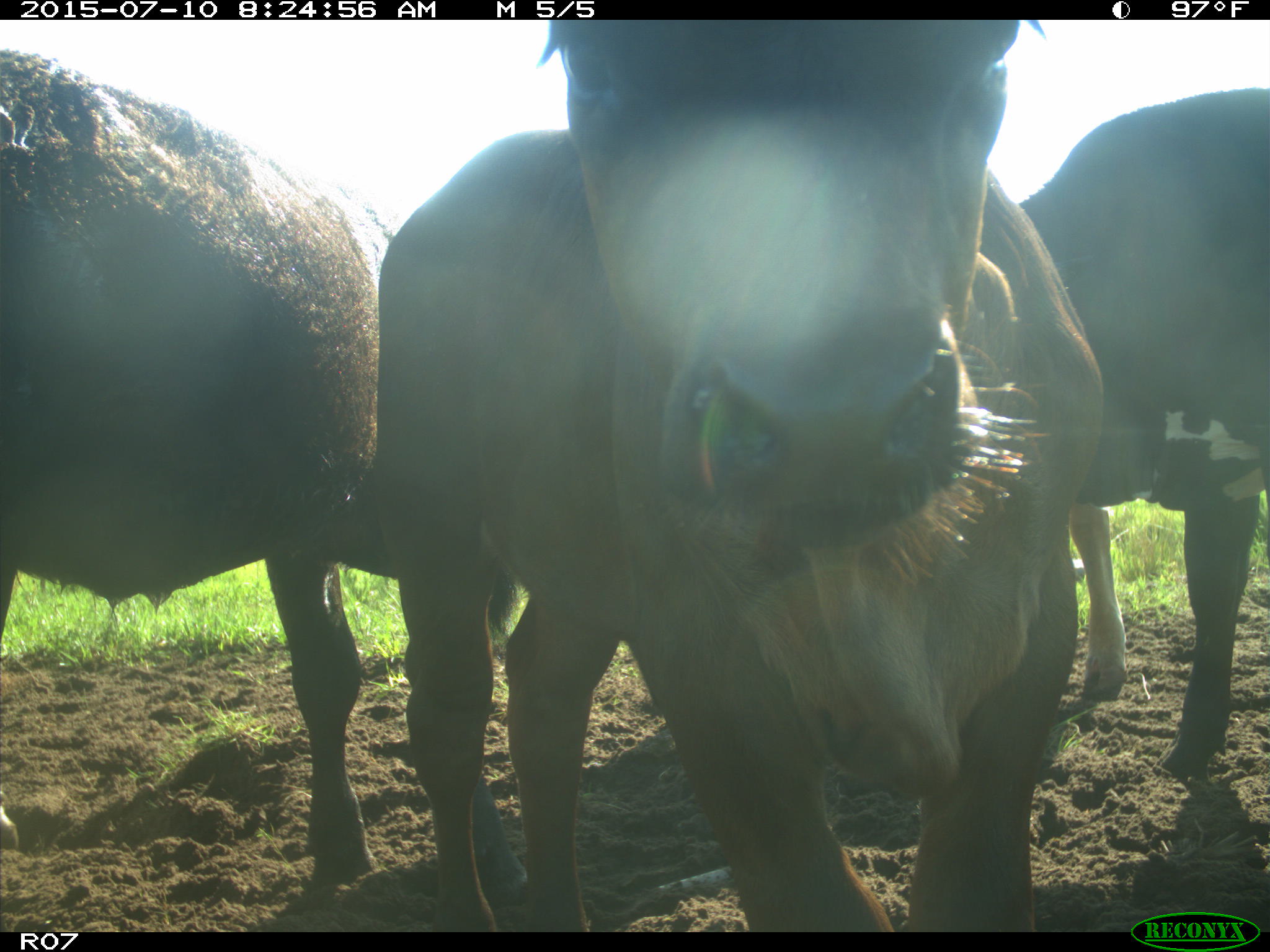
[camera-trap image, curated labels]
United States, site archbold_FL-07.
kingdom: Animalia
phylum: Chordata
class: Mammalia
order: Artiodactyla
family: Bovidae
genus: Bos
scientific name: Bos taurus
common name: domestic cow